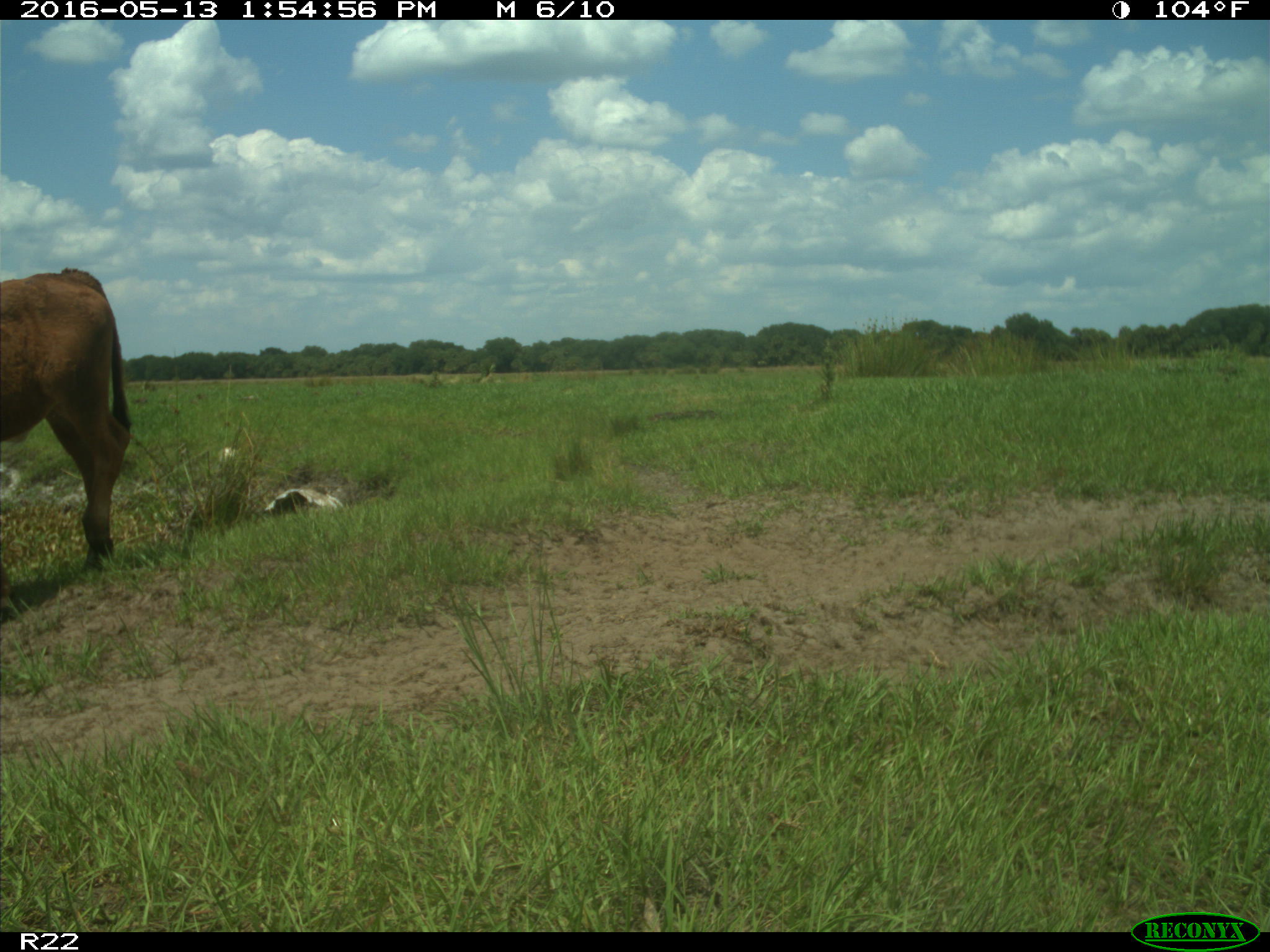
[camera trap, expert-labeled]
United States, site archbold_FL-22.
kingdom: Animalia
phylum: Chordata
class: Mammalia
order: Artiodactyla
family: Bovidae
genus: Bos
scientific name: Bos taurus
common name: domestic cow